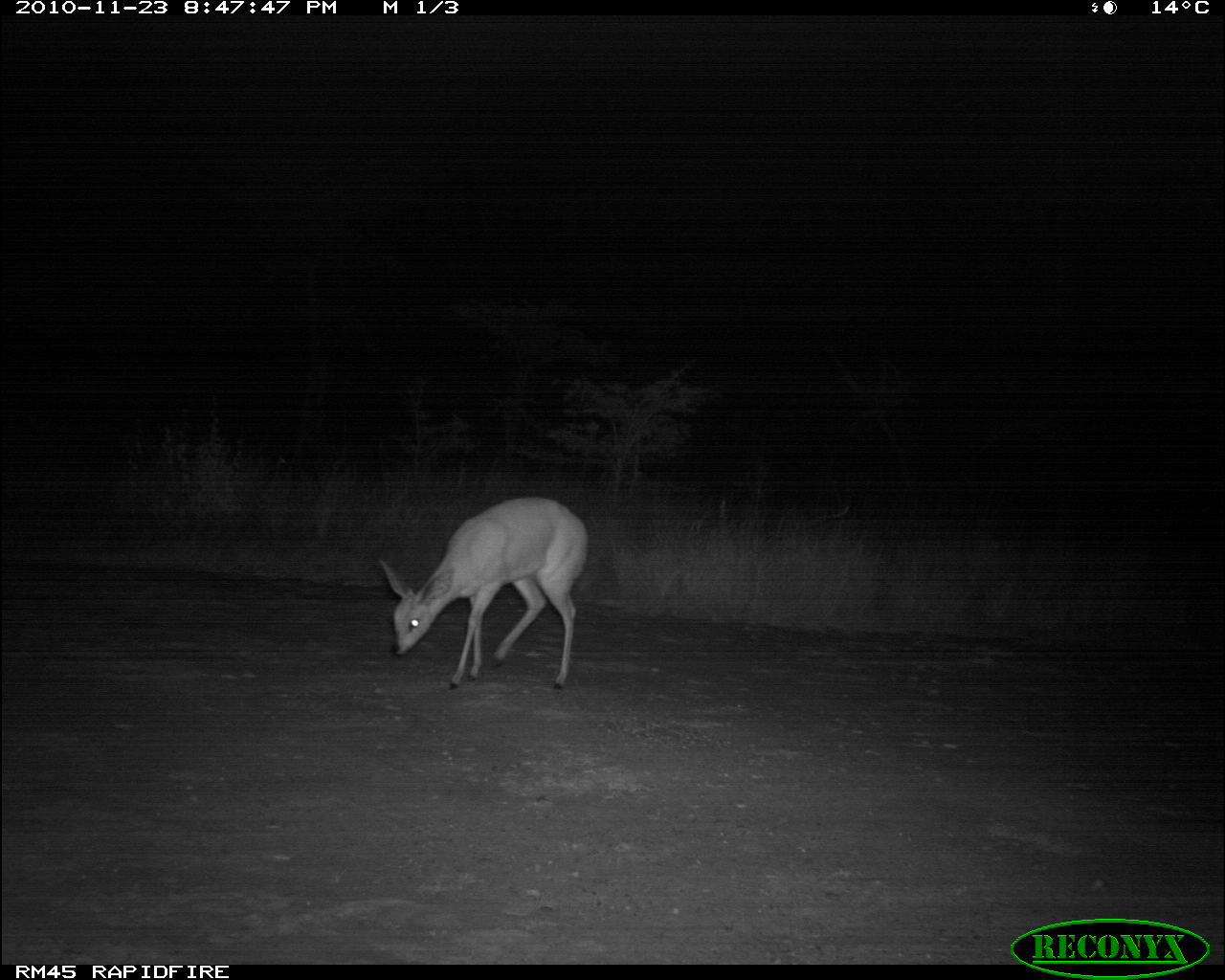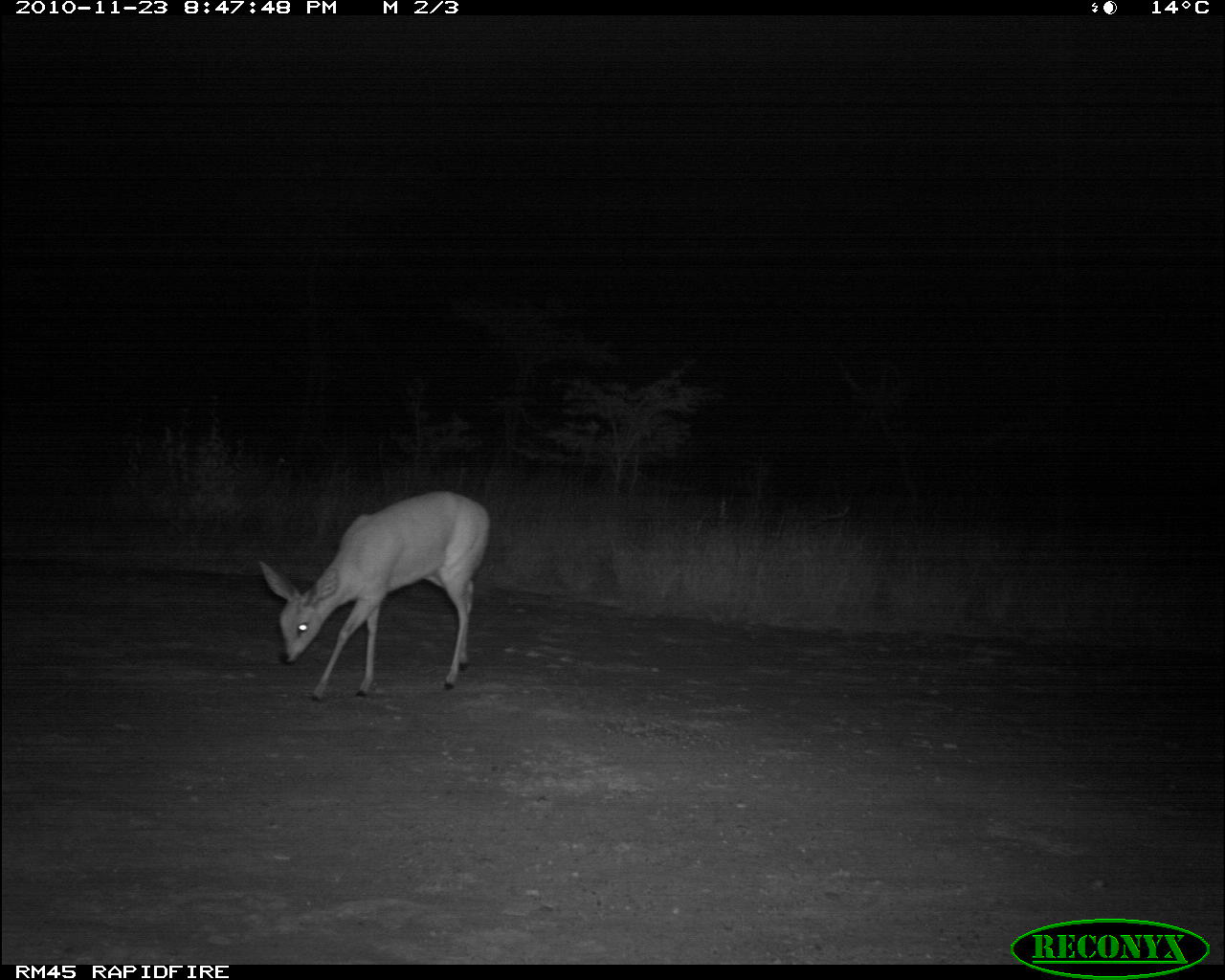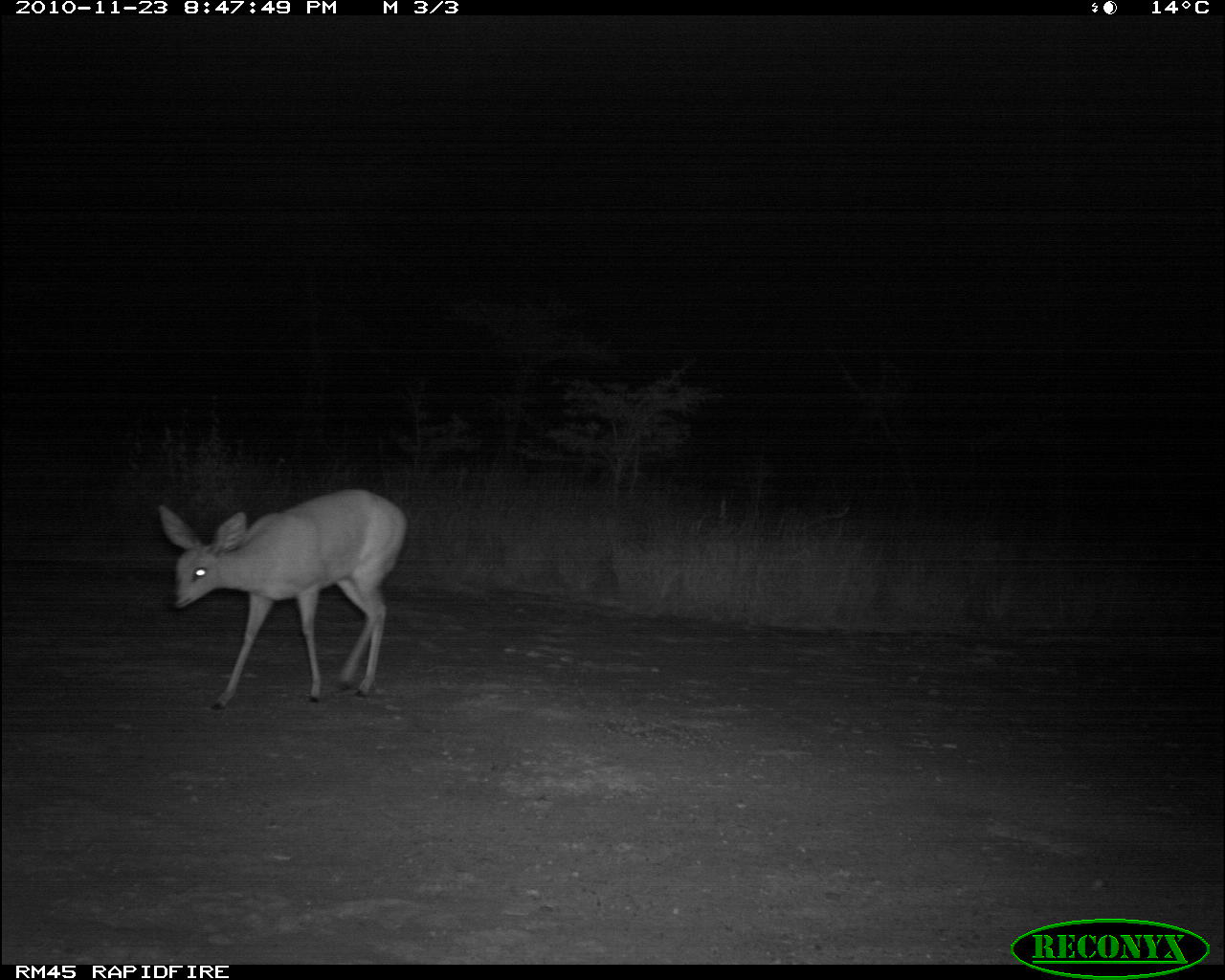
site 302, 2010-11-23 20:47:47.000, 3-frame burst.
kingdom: Animalia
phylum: Chordata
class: Mammalia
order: Artiodactyla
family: Bovidae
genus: Raphicerus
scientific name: Raphicerus campestris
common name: steenbok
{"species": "Raphicerus campestris (steenbok)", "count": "1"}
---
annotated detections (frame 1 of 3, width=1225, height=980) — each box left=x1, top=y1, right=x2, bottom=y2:
raphicerus campestris: left=377, top=493, right=590, bottom=691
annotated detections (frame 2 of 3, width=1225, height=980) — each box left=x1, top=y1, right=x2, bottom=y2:
raphicerus campestris: left=259, top=488, right=492, bottom=703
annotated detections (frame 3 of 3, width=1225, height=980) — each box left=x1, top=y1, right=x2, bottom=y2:
raphicerus campestris: left=156, top=487, right=409, bottom=711